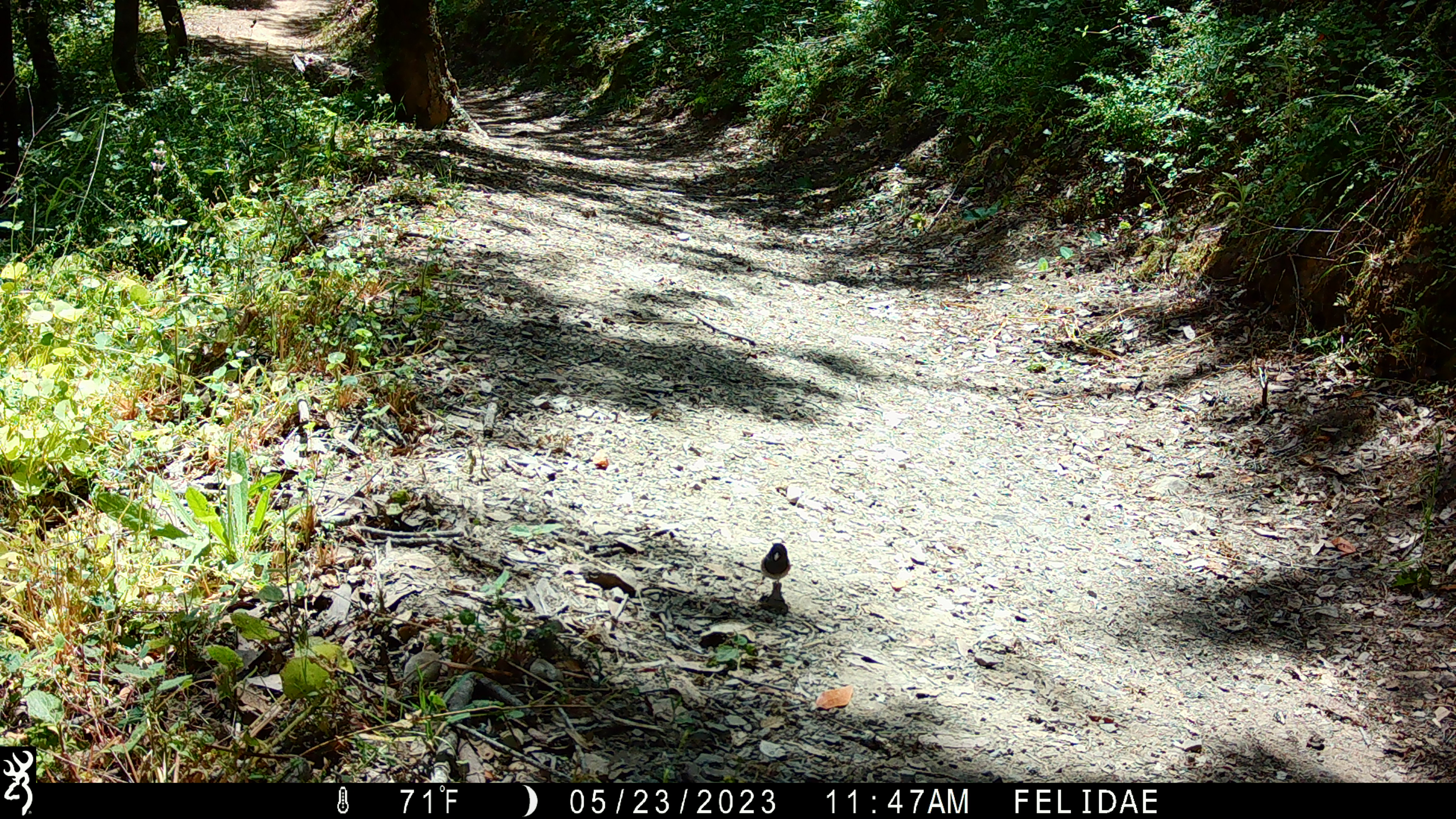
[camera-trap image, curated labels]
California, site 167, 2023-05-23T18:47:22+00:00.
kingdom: Animalia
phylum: Chordata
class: Aves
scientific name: Aves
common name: bird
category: unknown bird